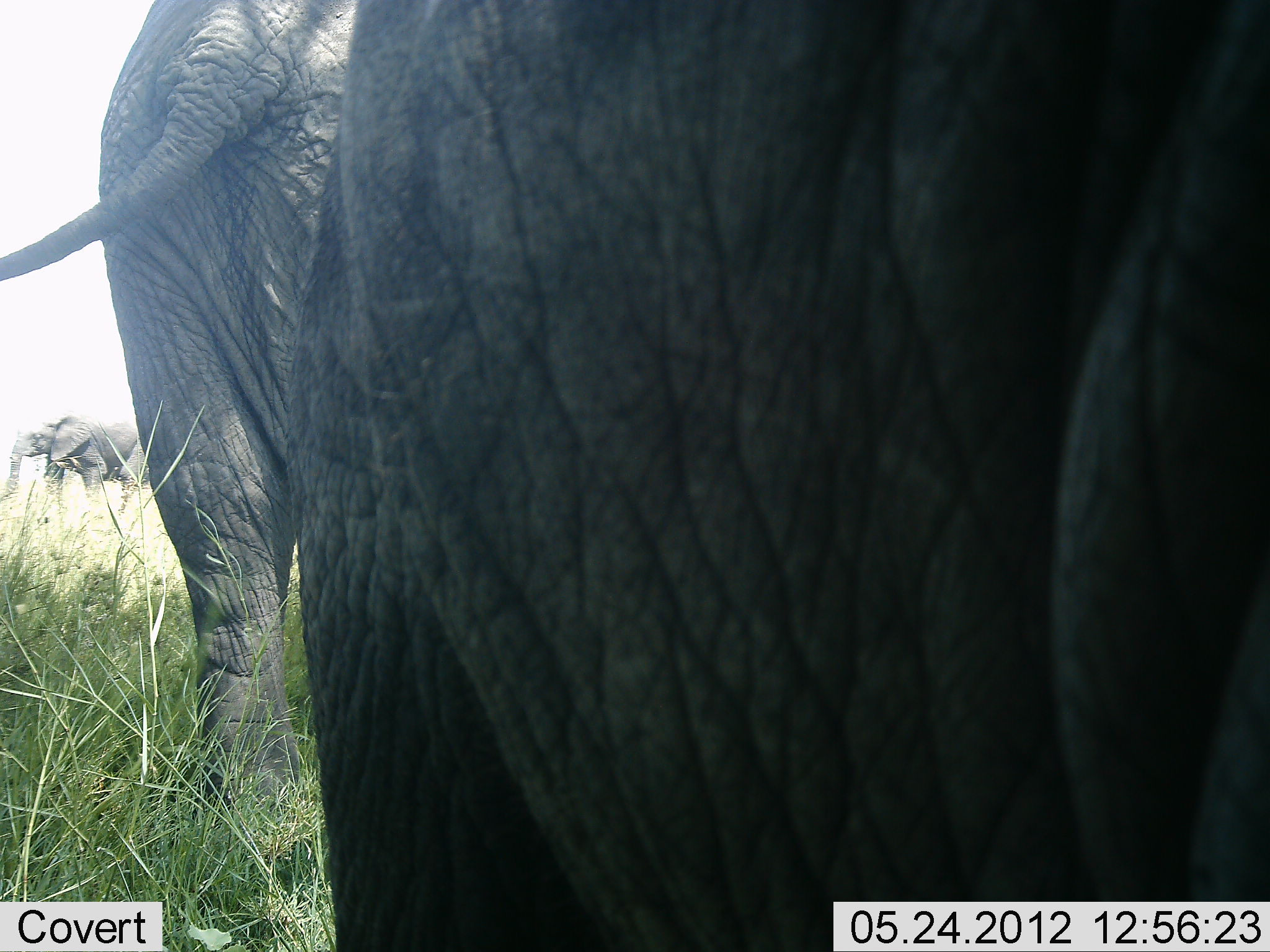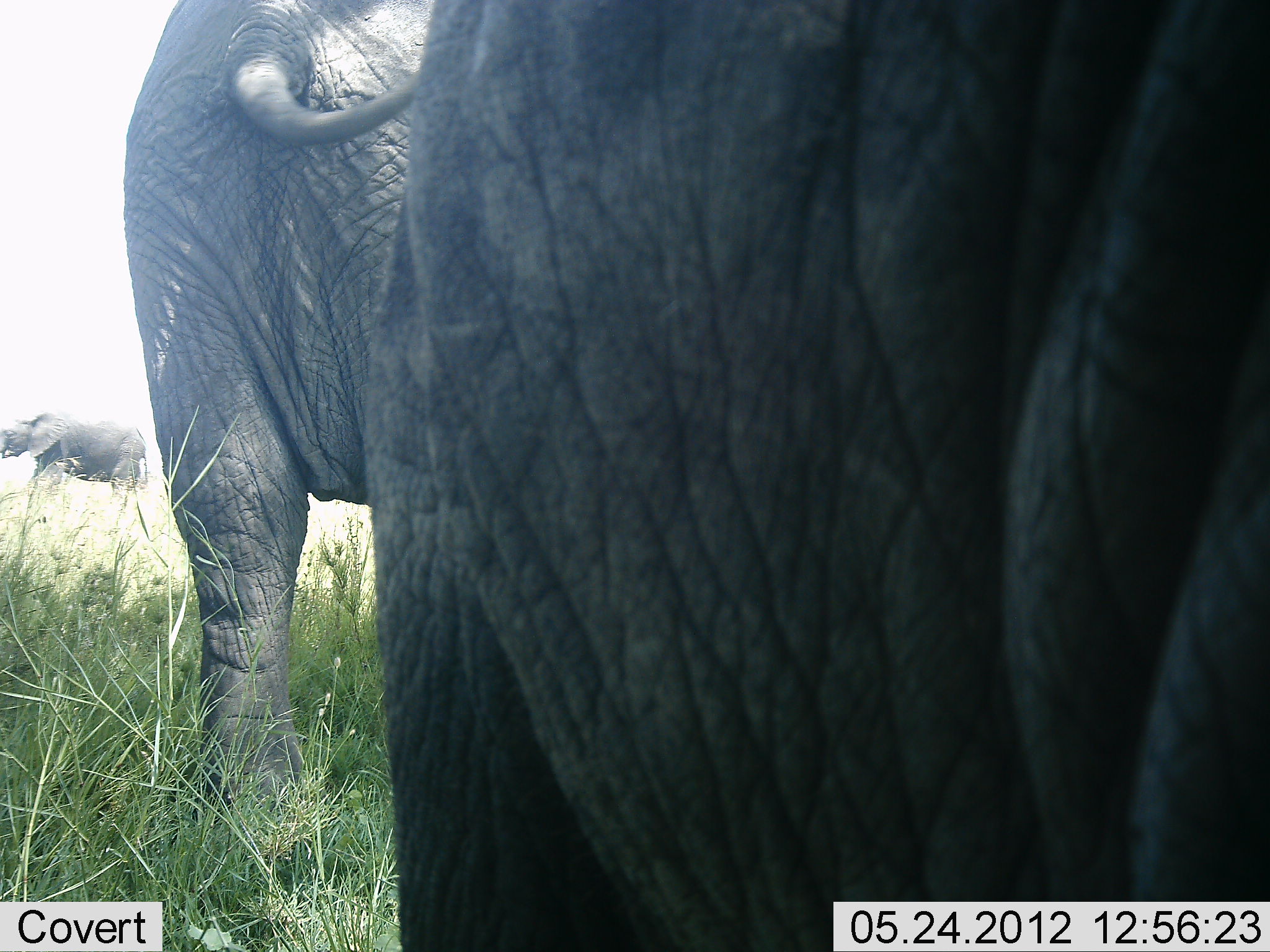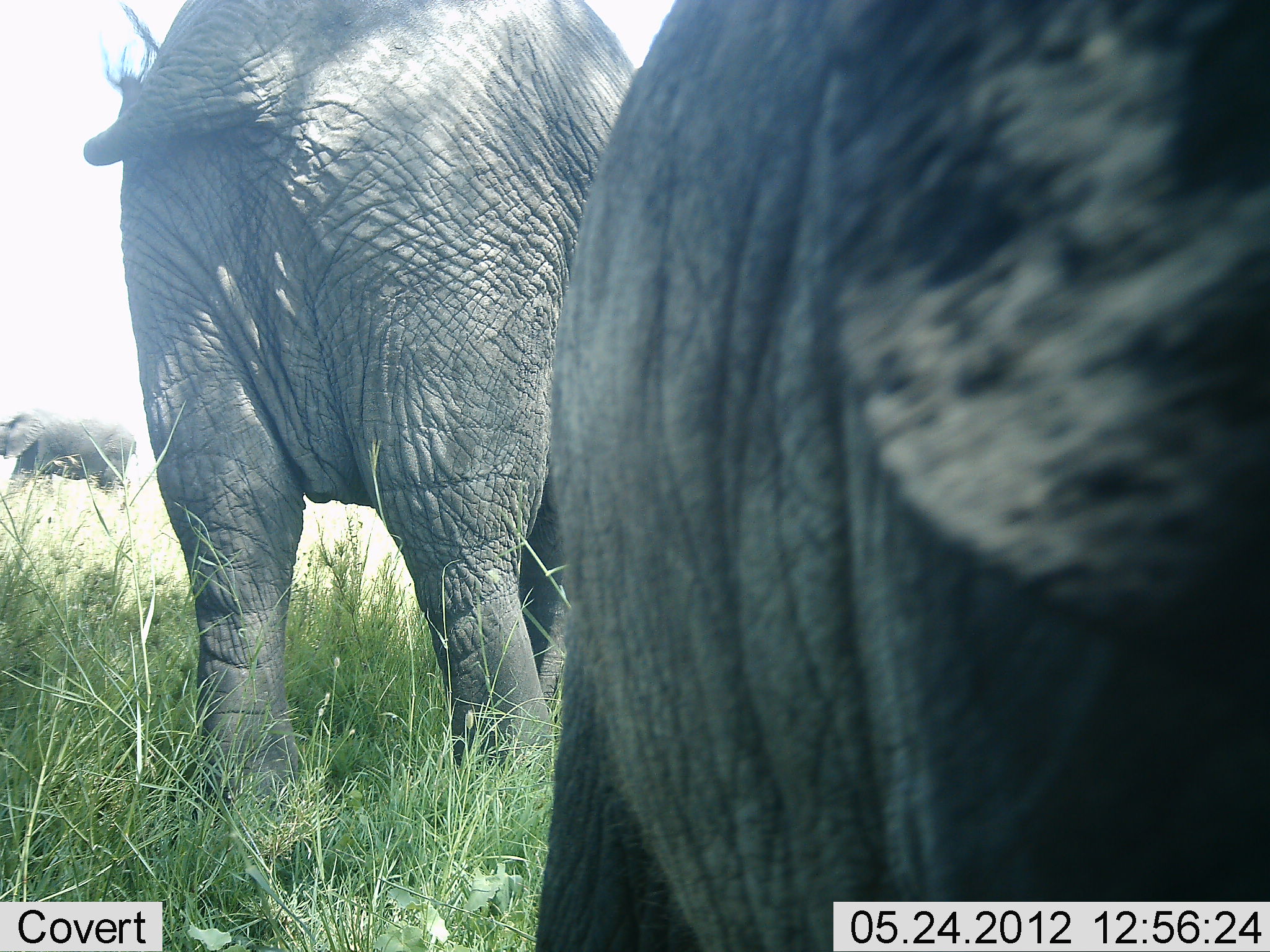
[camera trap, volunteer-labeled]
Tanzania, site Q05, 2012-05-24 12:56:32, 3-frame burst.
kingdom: Animalia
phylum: Chordata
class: Mammalia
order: Proboscidea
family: Elephantidae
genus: Loxodonta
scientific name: Loxodonta africana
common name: african bush elephant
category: elephant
Elephant (african bush elephant) (Loxodonta africana), count 3. Behavior (volunteer vote fractions): standing 72%, resting 3%, moving 47%, interacting 0%. Young present (vote fraction): 3%. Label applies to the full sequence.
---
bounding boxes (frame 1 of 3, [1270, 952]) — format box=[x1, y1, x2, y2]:
animal: box=[280, 0, 1269, 951]; box=[0, 4, 357, 821]; box=[0, 411, 147, 500]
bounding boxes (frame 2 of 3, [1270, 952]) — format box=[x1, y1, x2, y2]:
animal: box=[357, 0, 1270, 952]; box=[121, 2, 434, 812]; box=[0, 403, 147, 498]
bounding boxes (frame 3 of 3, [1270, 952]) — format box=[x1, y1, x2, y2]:
animal: box=[514, 0, 1270, 952]; box=[79, 2, 648, 817]; box=[0, 406, 139, 501]